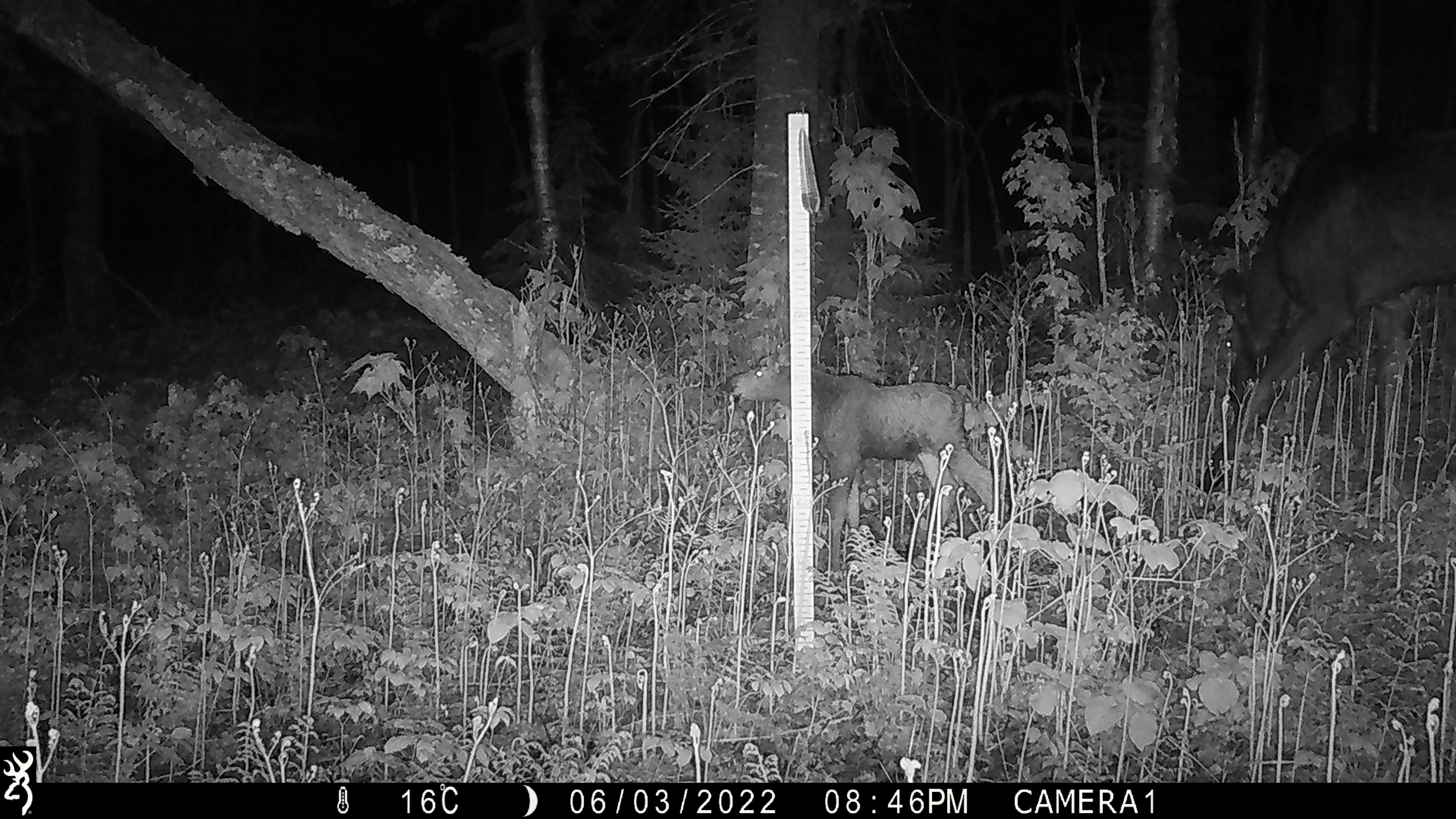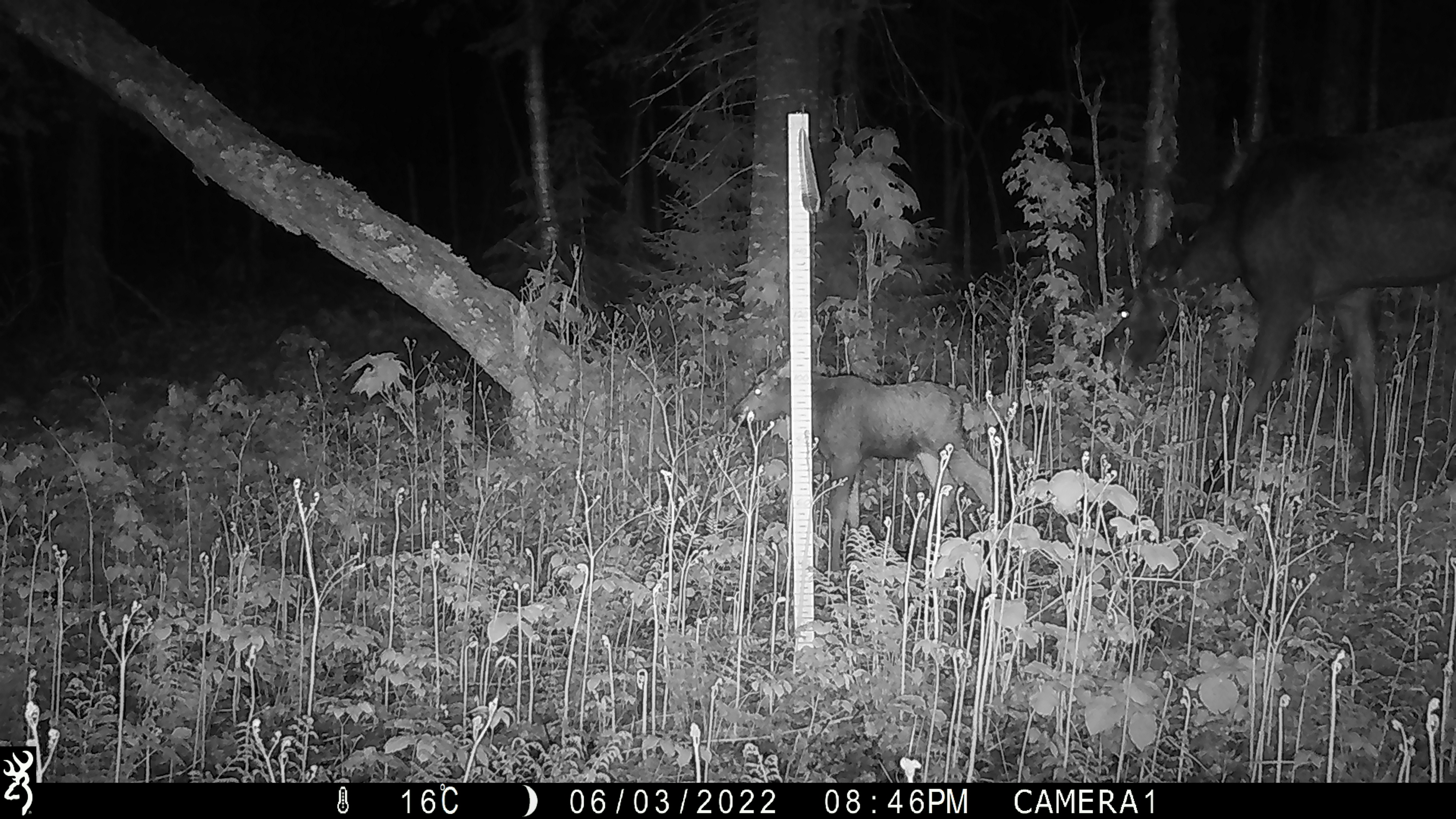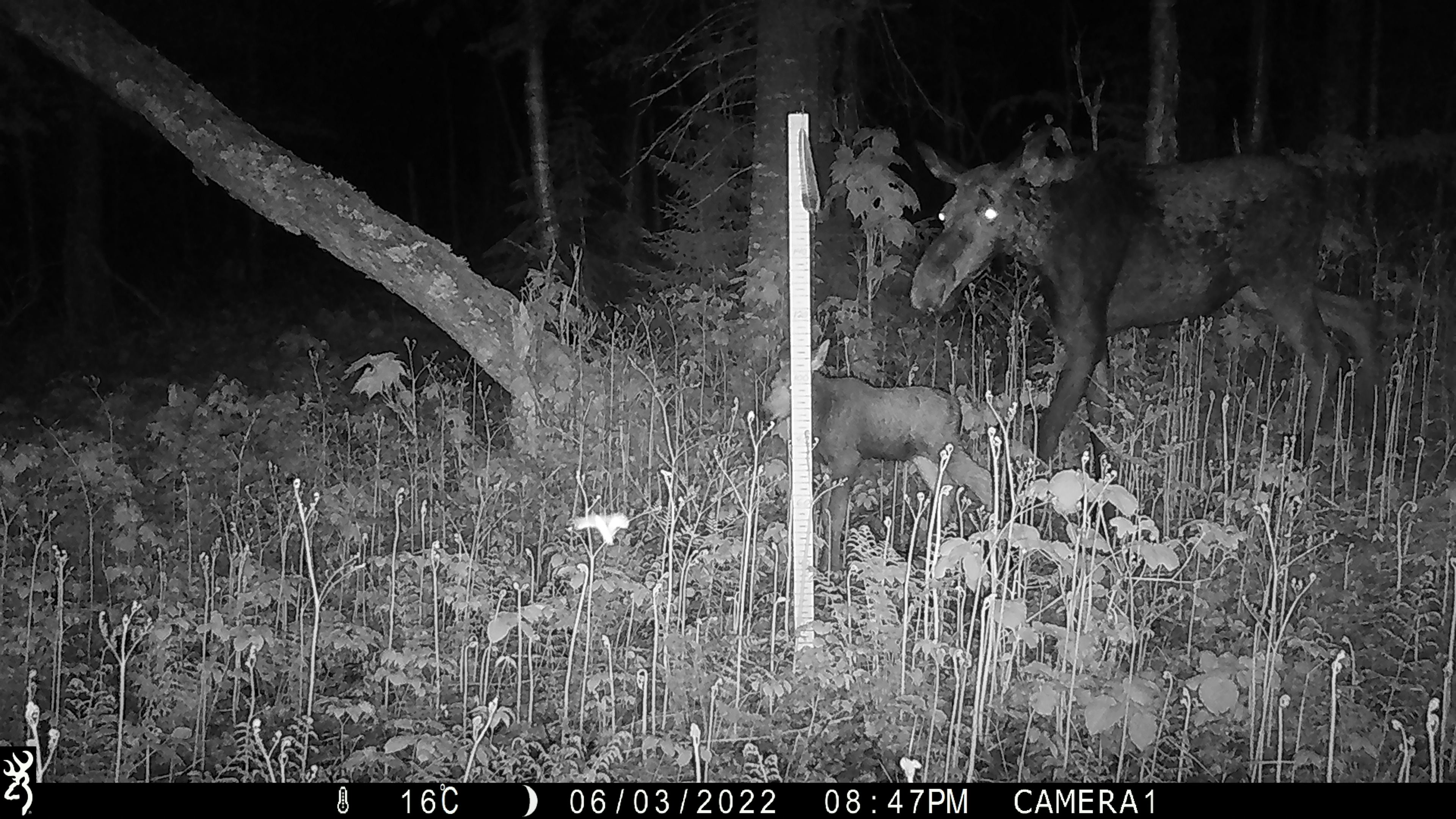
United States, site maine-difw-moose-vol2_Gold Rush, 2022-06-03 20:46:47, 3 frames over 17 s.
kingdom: Animalia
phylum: Chordata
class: Mammalia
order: Artiodactyla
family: Cervidae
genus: Alces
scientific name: Alces alces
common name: moose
Moose (Alces alces).